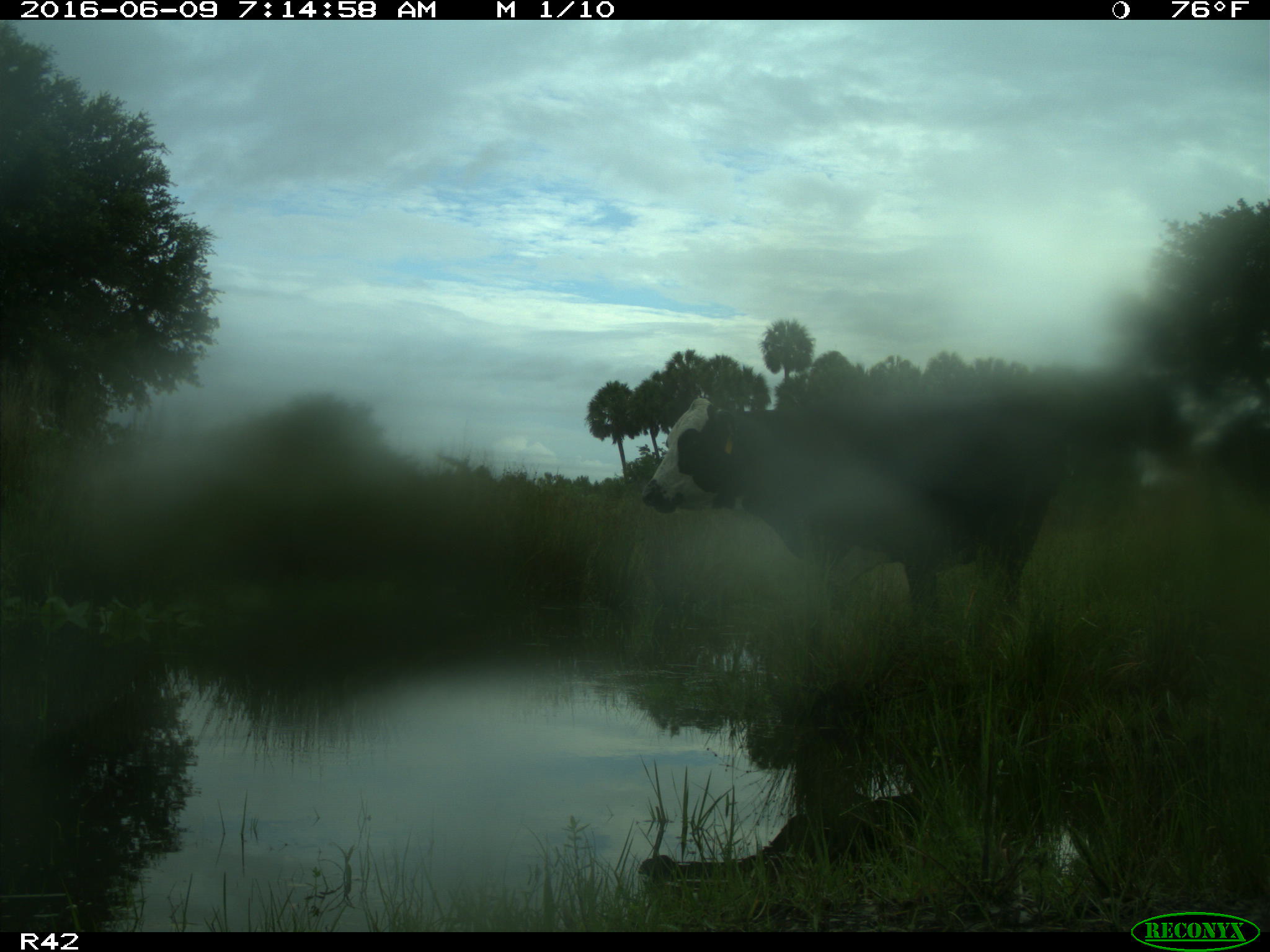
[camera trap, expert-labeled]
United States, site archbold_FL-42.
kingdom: Animalia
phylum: Chordata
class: Mammalia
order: Artiodactyla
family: Bovidae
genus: Bos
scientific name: Bos taurus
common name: domestic cow